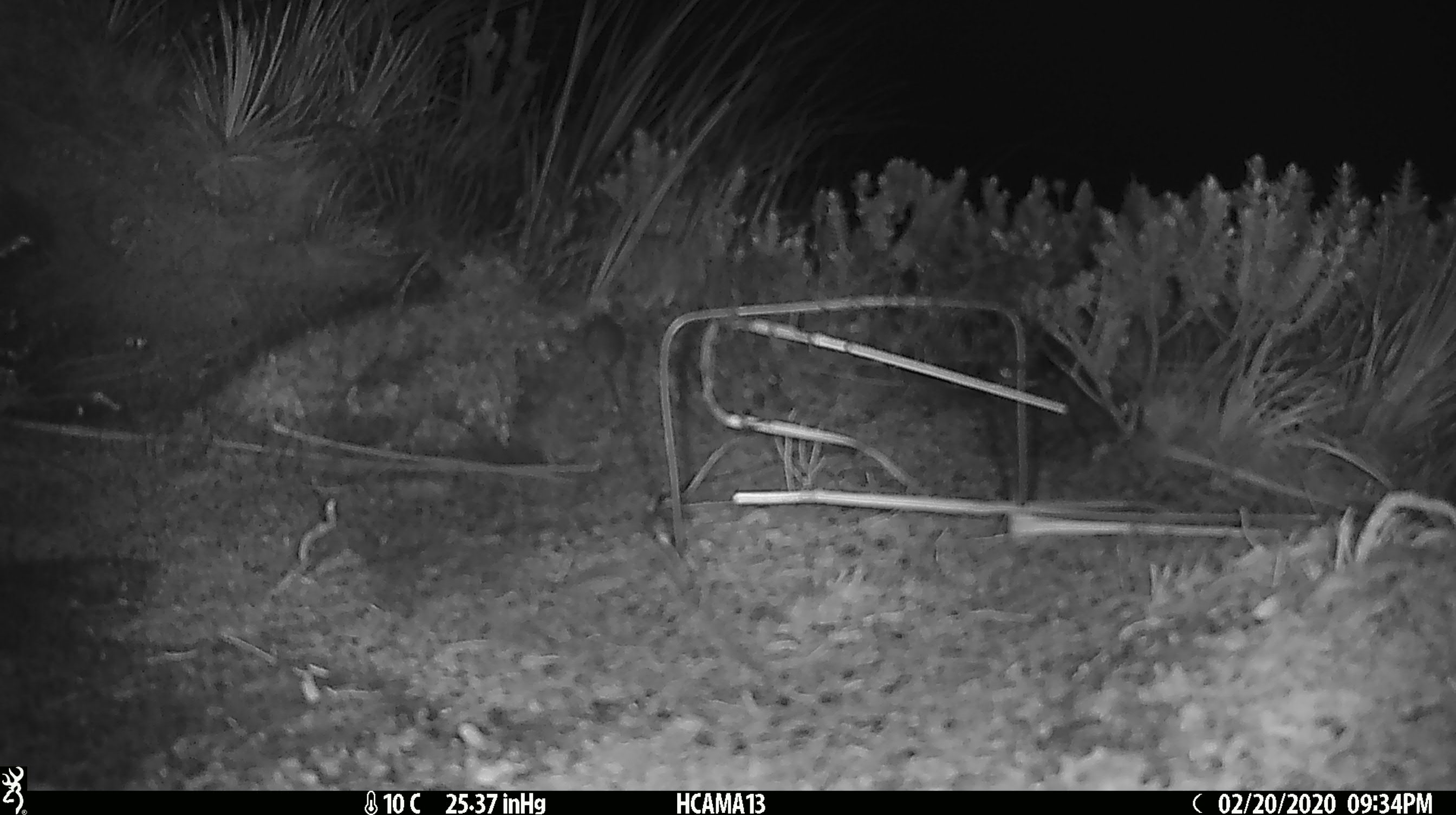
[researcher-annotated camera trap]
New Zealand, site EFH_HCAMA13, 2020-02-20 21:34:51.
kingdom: Animalia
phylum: Chordata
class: Mammalia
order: Rodentia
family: Muridae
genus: Mus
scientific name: Mus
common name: mouse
Mouse (Mus).